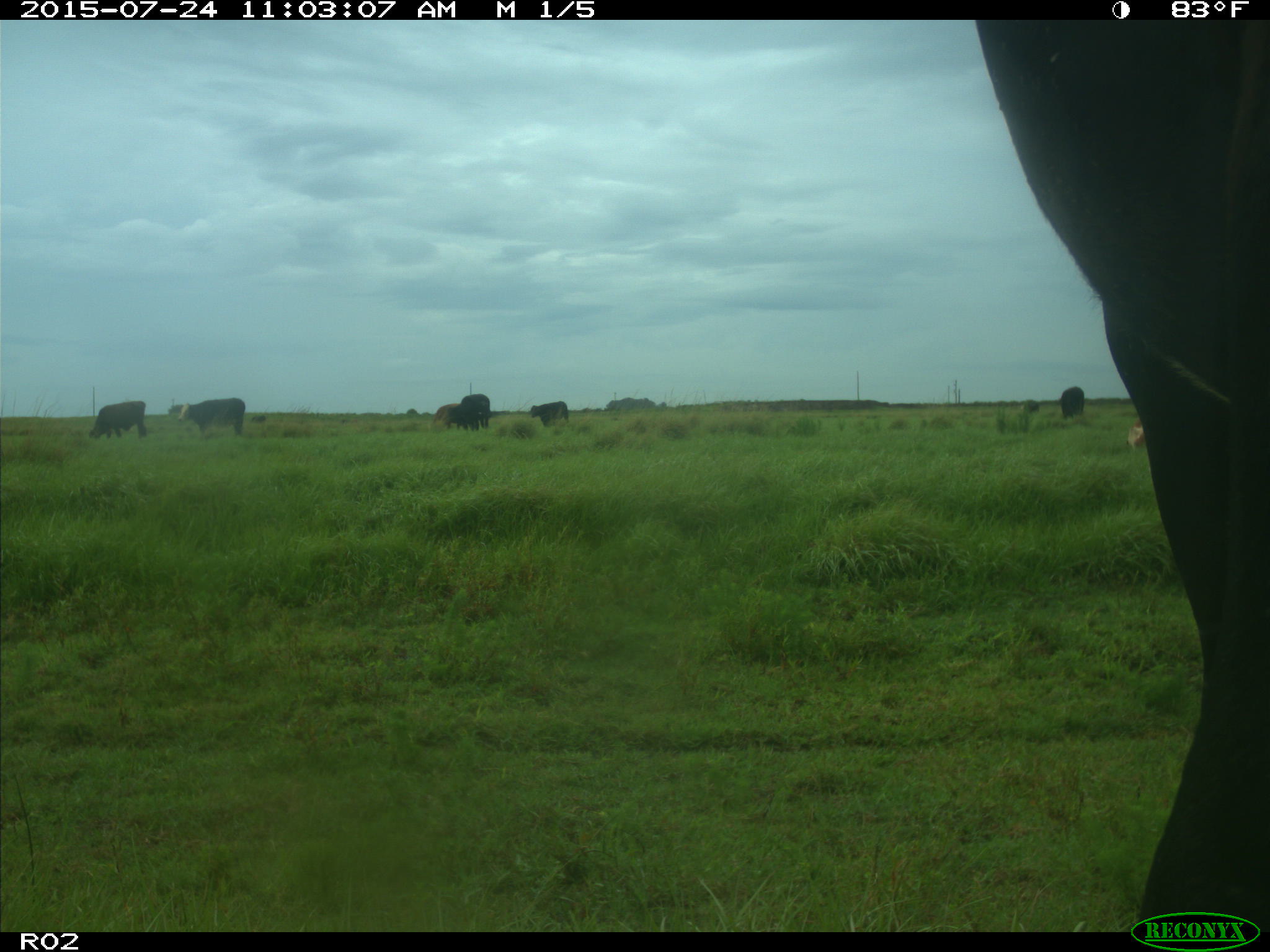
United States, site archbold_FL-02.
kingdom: Animalia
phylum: Chordata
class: Mammalia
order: Artiodactyla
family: Bovidae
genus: Bos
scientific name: Bos taurus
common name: domestic cow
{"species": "Bos taurus (domestic cow)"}